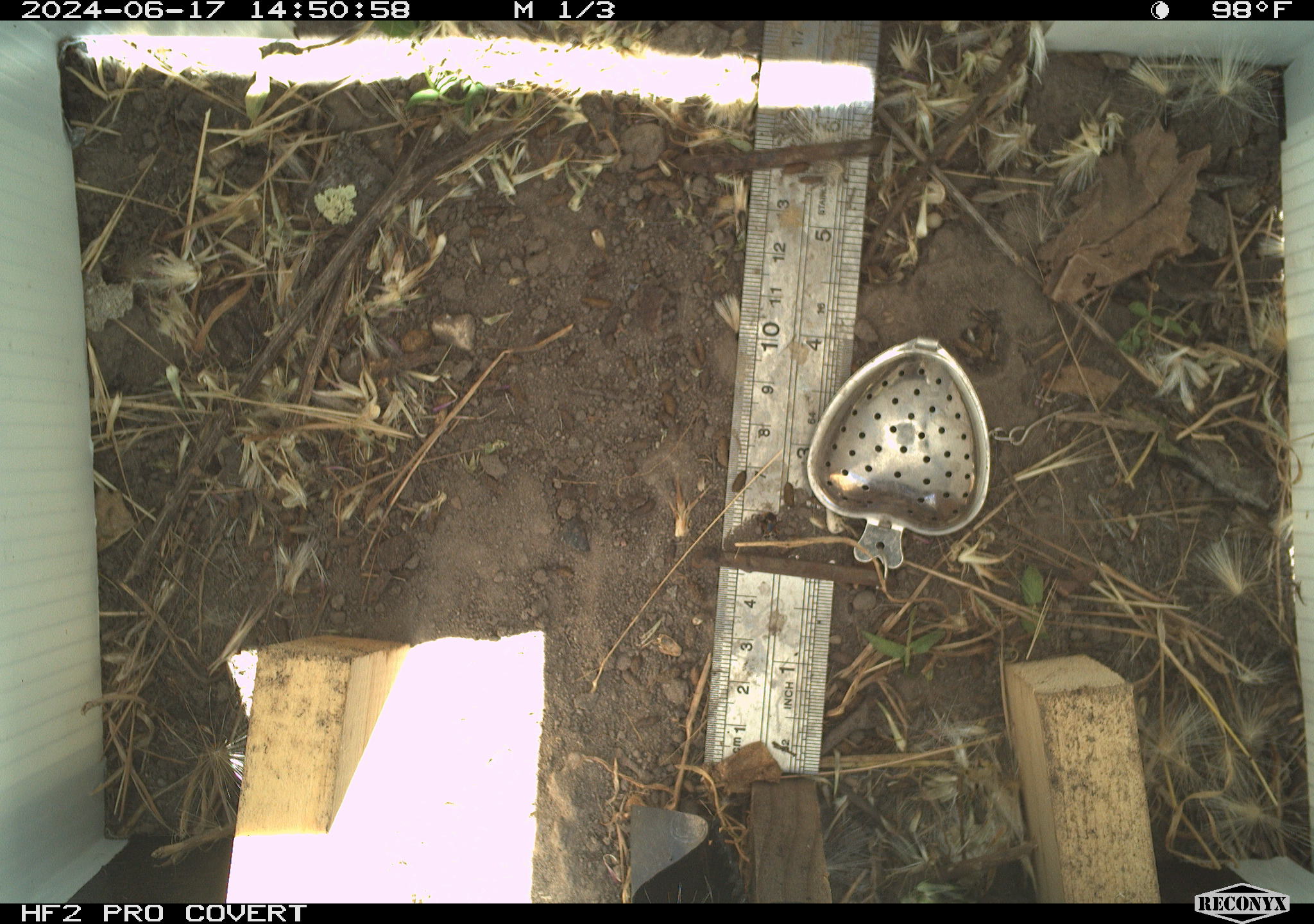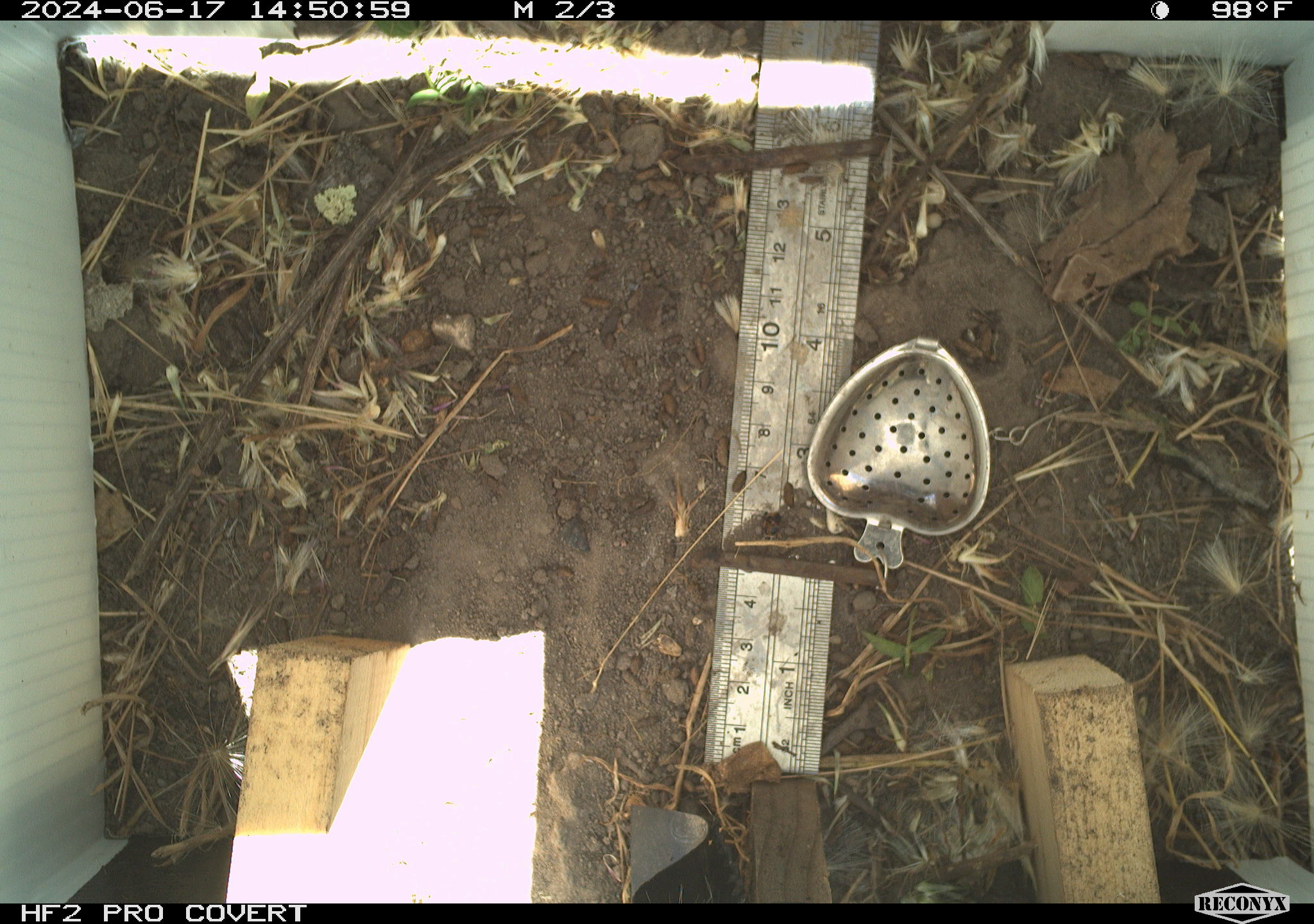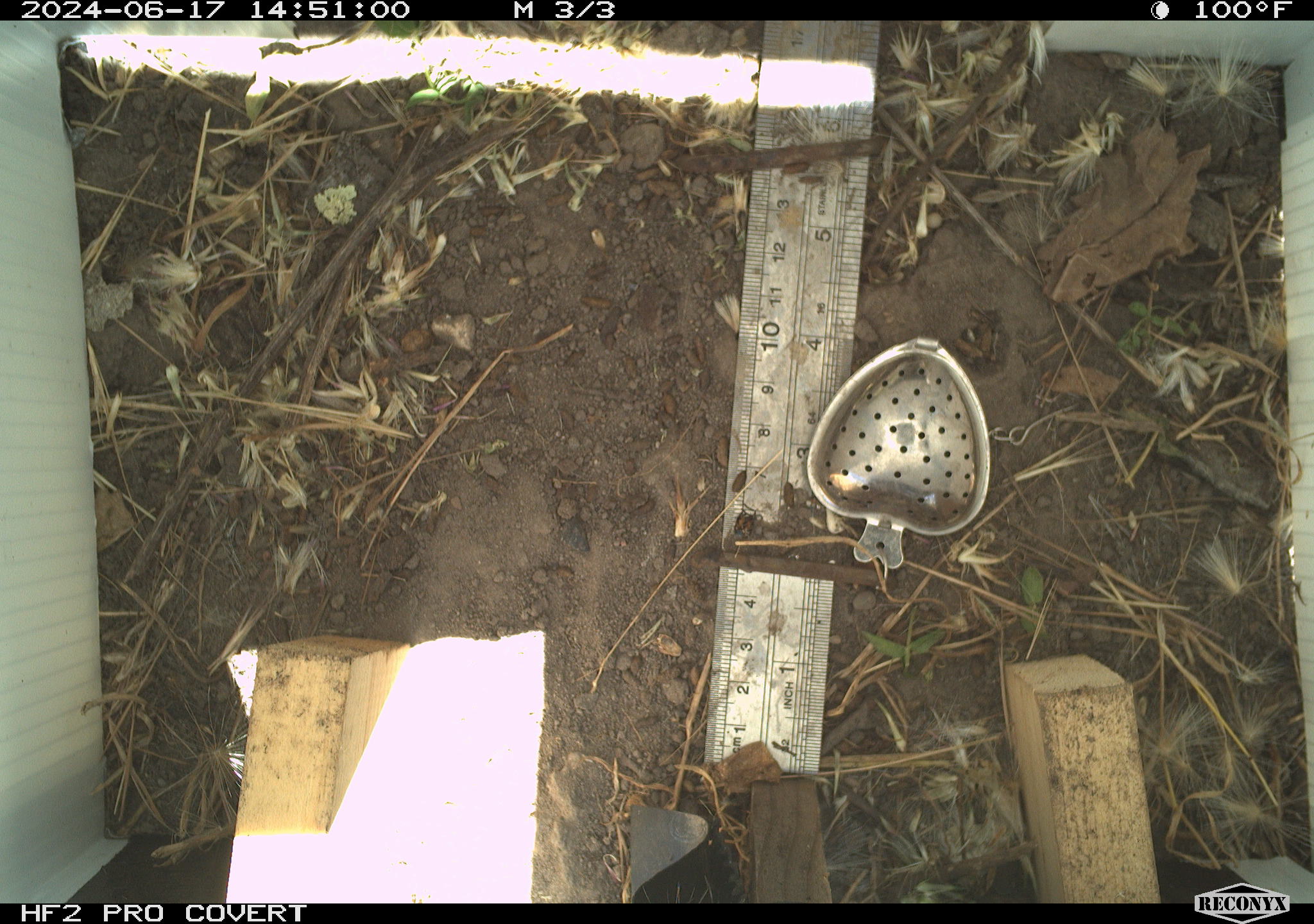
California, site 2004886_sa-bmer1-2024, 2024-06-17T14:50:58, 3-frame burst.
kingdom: Animalia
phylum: Arthropoda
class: Insecta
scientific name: Insecta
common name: insect